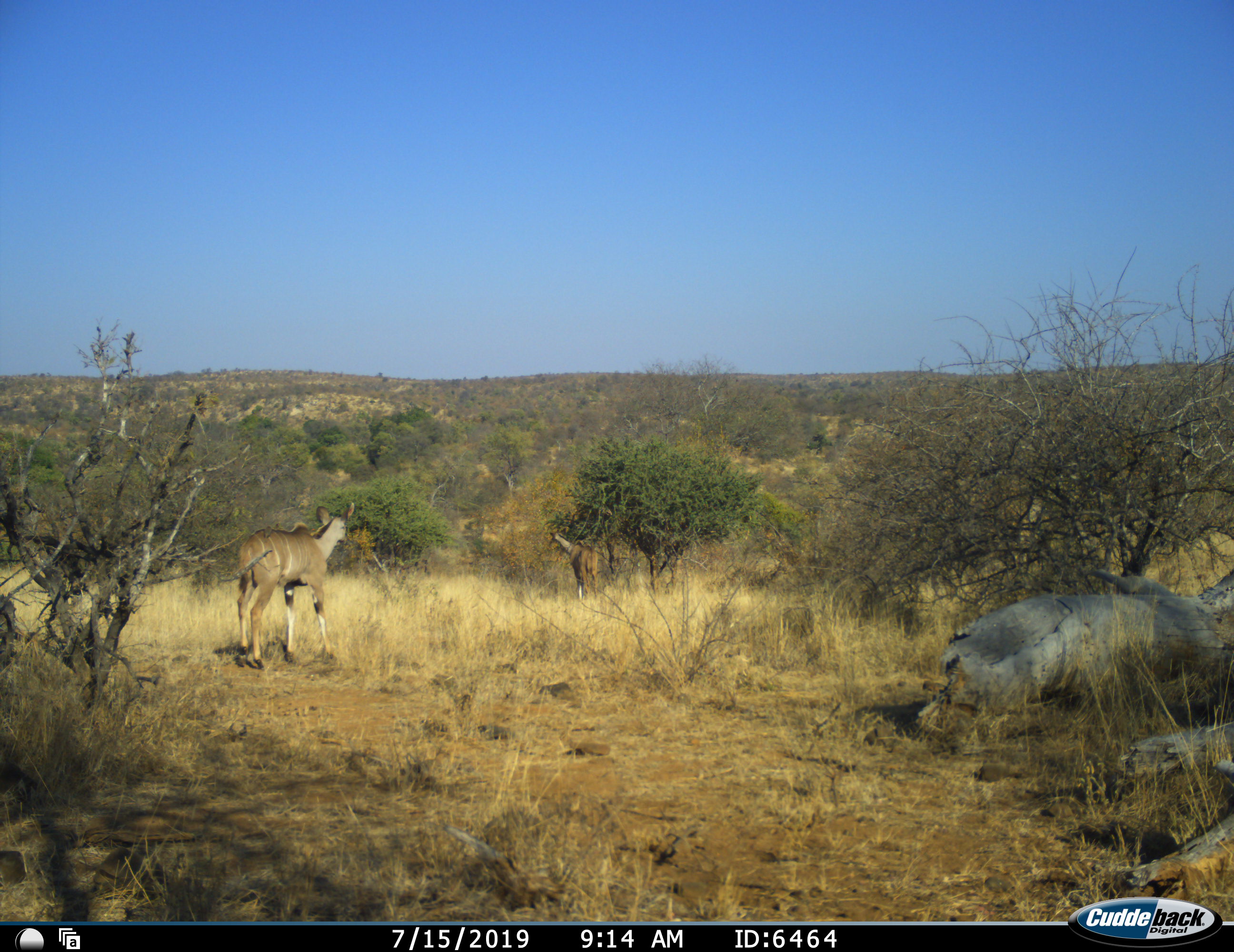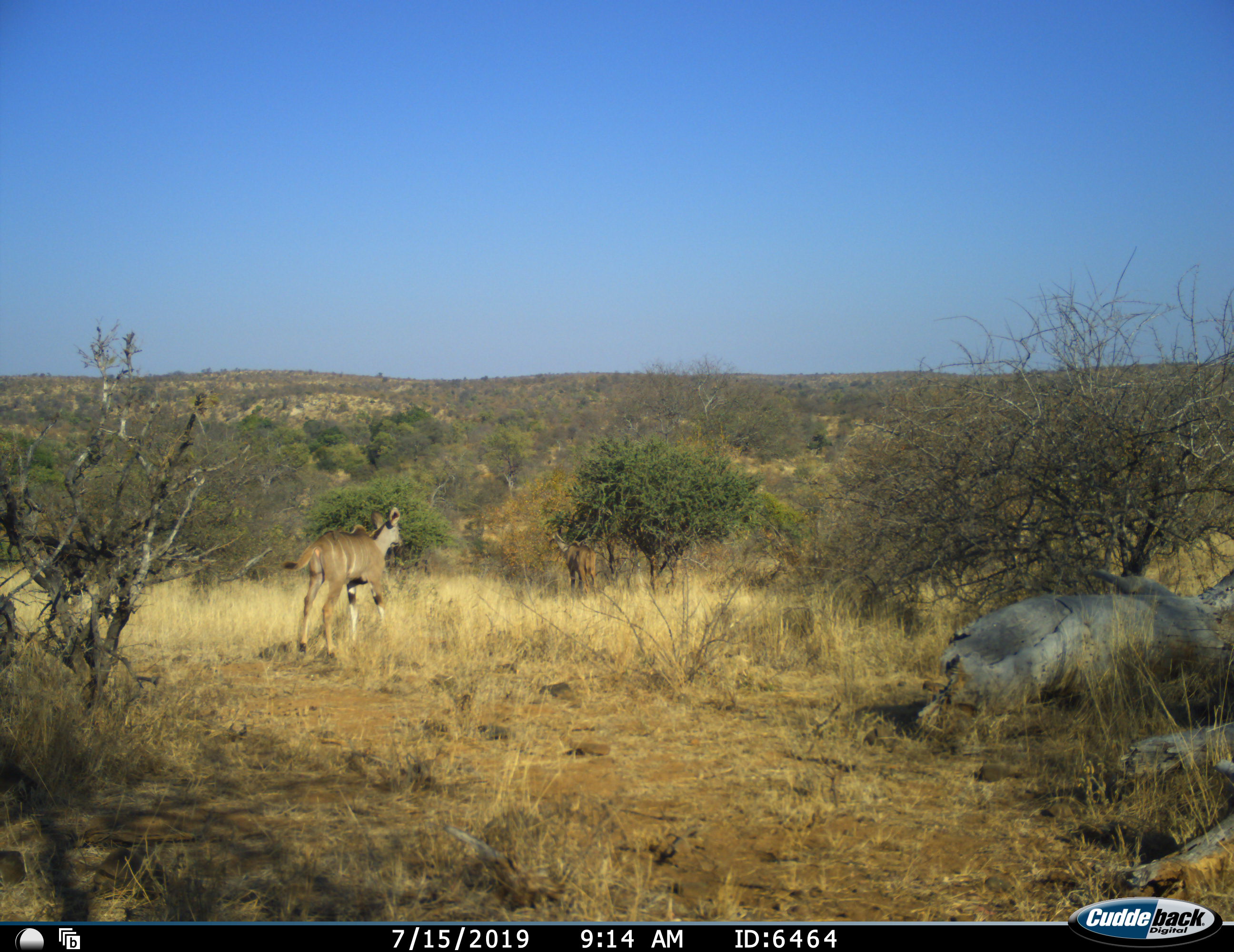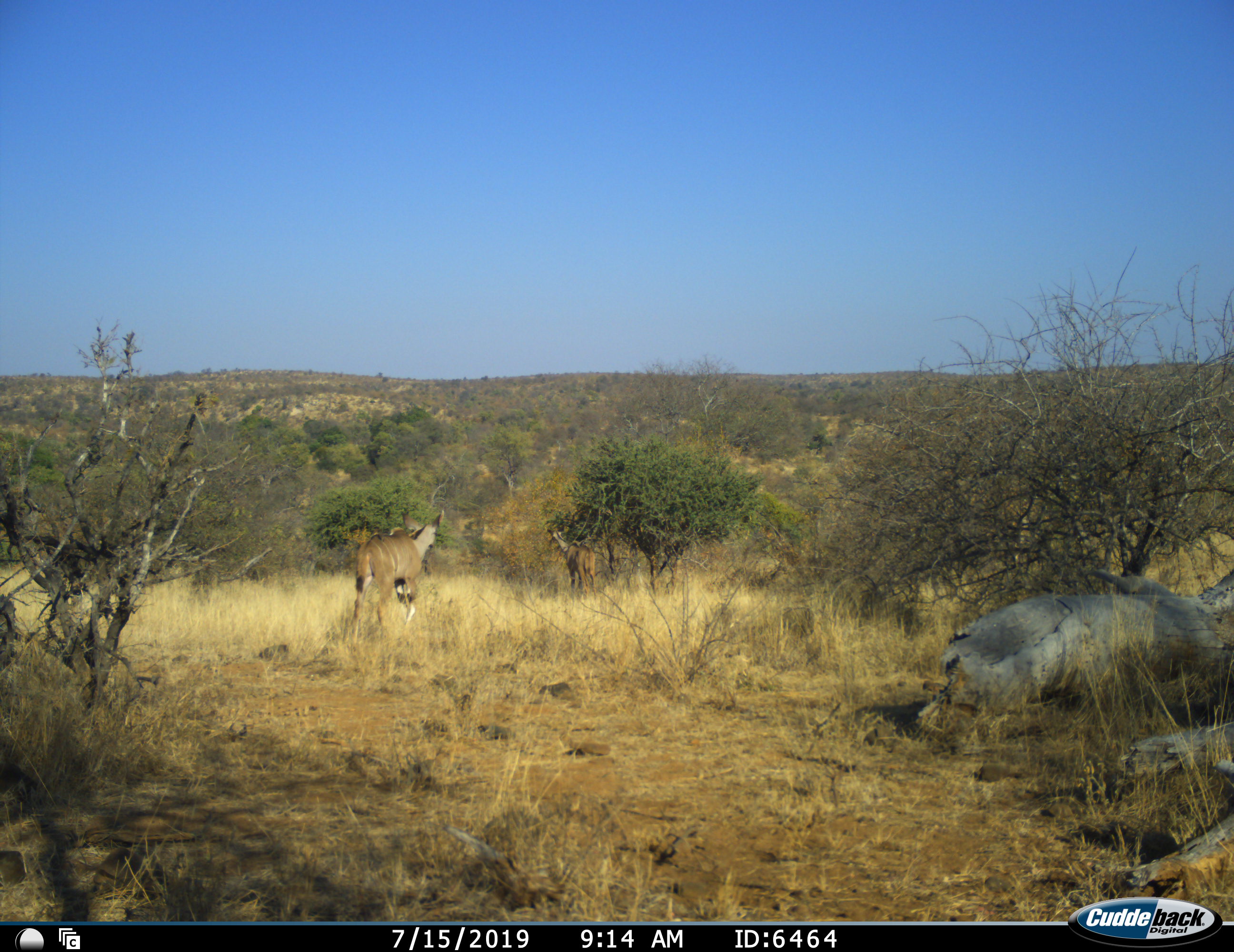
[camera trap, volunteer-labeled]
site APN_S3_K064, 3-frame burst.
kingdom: Animalia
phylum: Chordata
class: Mammalia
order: Artiodactyla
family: Bovidae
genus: Tragelaphus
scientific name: Tragelaphus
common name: kudu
Kudu (Tragelaphus), count 2. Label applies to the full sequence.